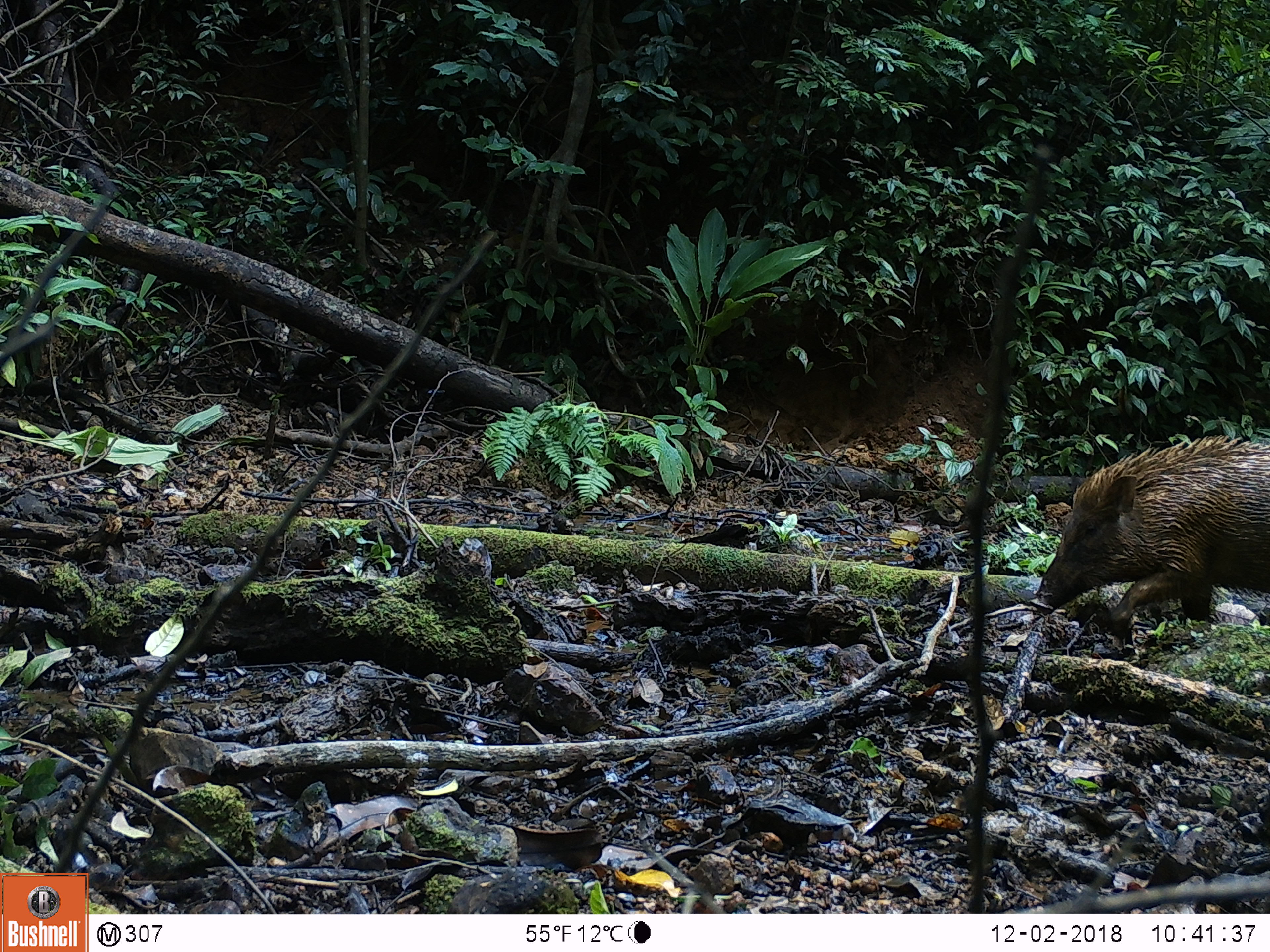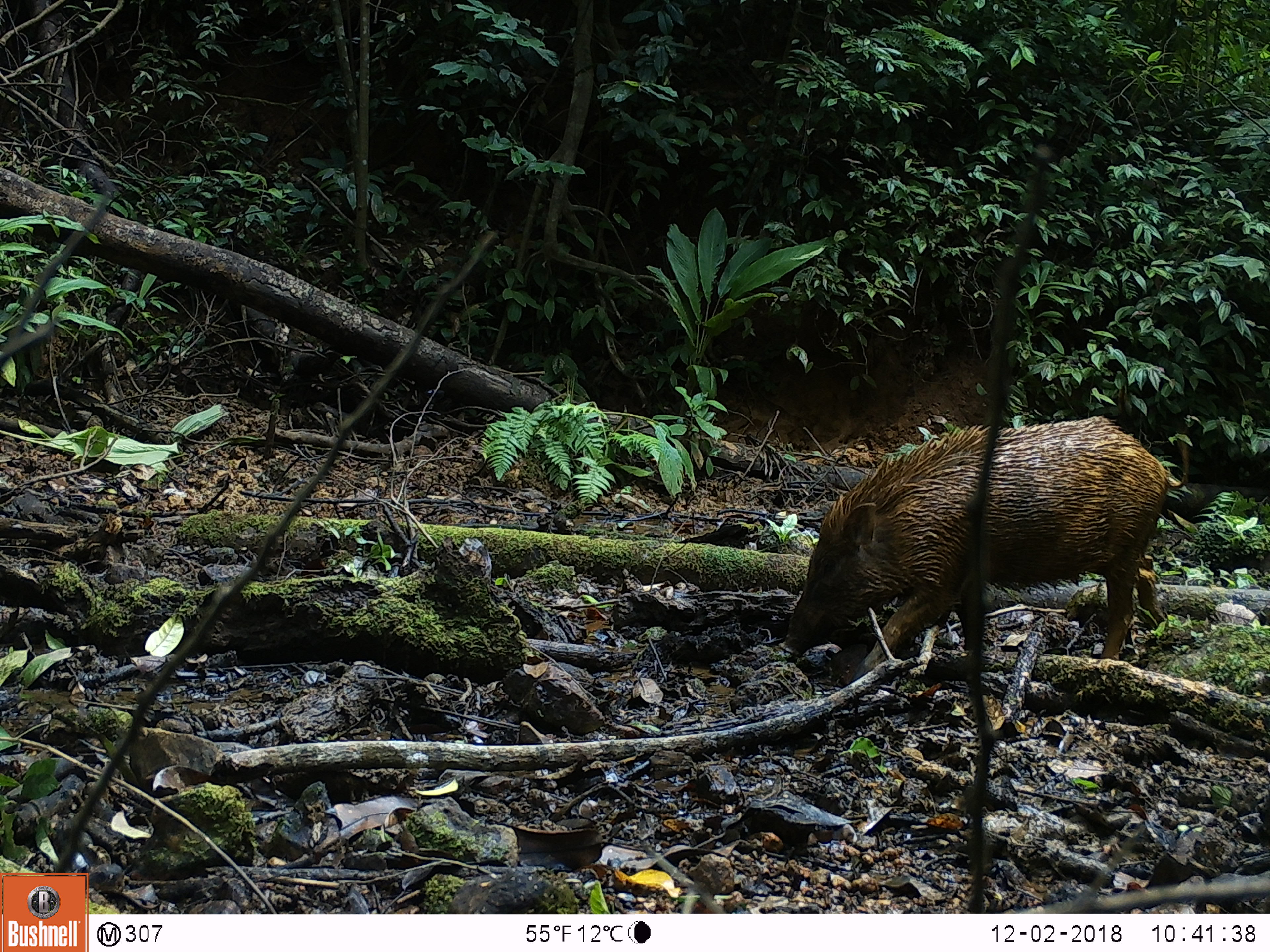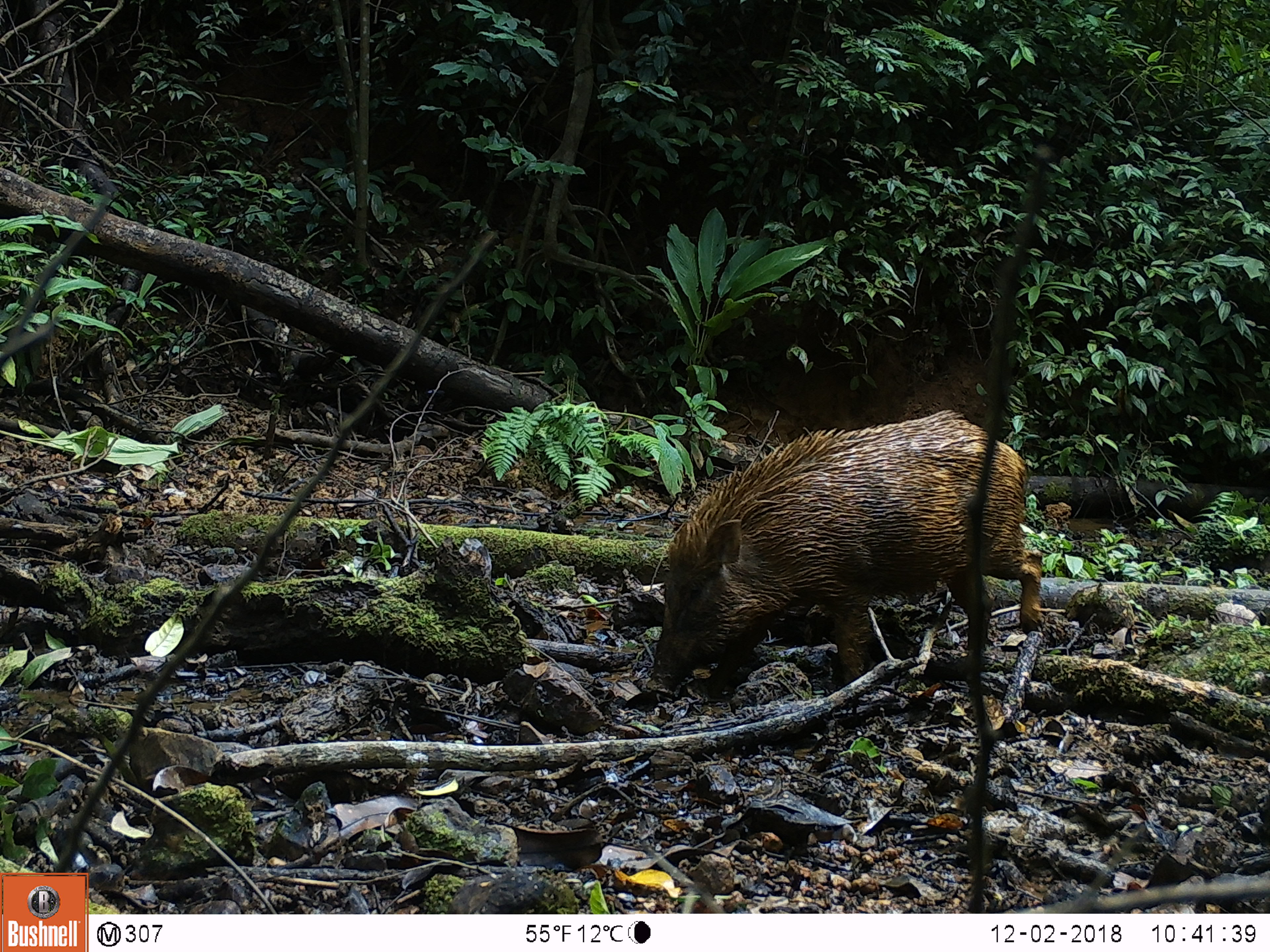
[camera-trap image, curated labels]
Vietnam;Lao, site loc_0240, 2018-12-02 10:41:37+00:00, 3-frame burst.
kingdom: Animalia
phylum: Chordata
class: Mammalia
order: Artiodactyla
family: Suidae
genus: Sus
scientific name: Sus scrofa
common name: eurasian wild pig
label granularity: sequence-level